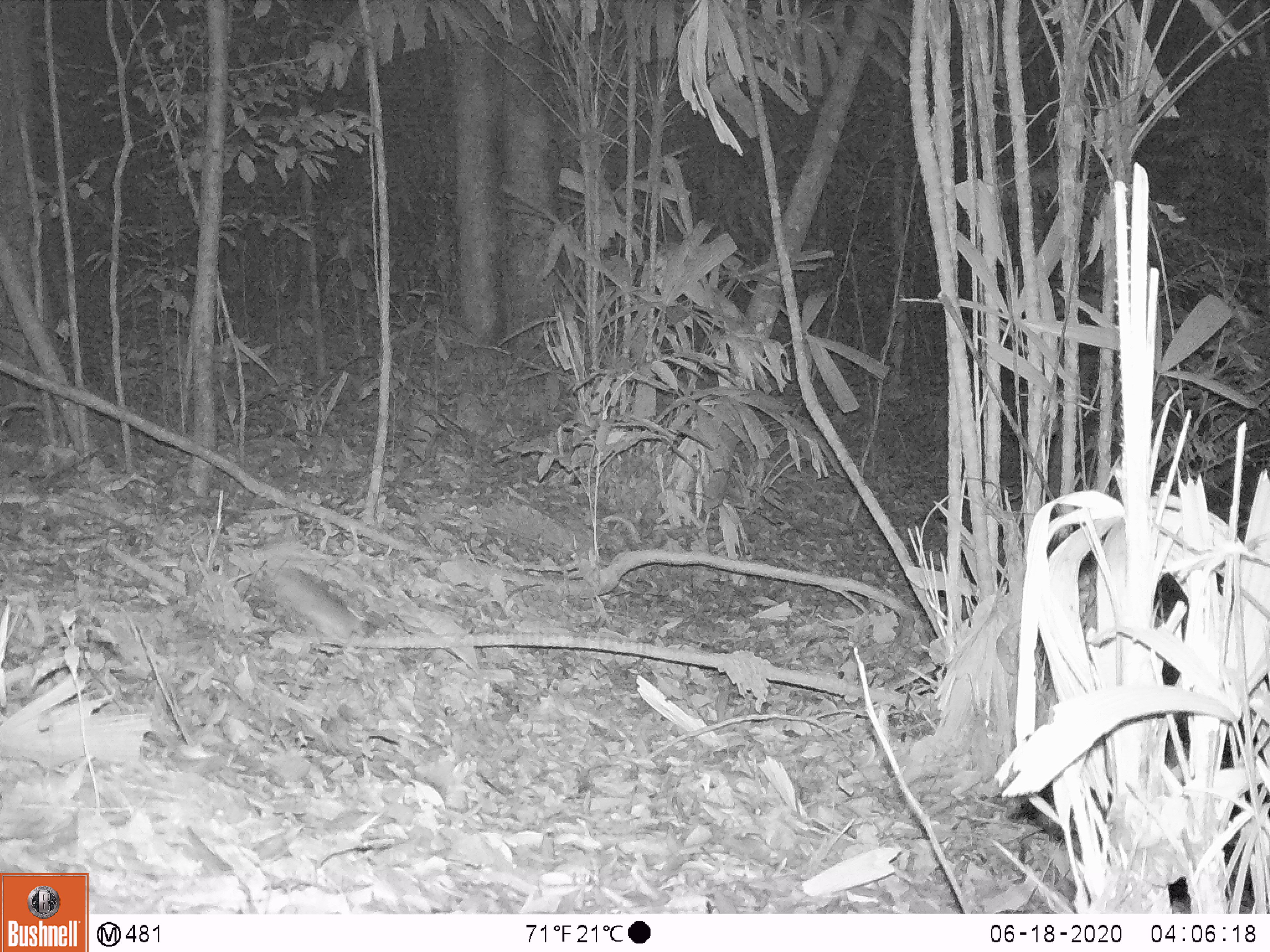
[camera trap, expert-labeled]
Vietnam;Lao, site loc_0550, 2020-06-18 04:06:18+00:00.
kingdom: Animalia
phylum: Chordata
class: Mammalia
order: Rodentia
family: Muridae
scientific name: Muridae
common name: old-world mice and rats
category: unidentified murid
Unidentified murid (old-world mice and rats) (Muridae). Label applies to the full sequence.